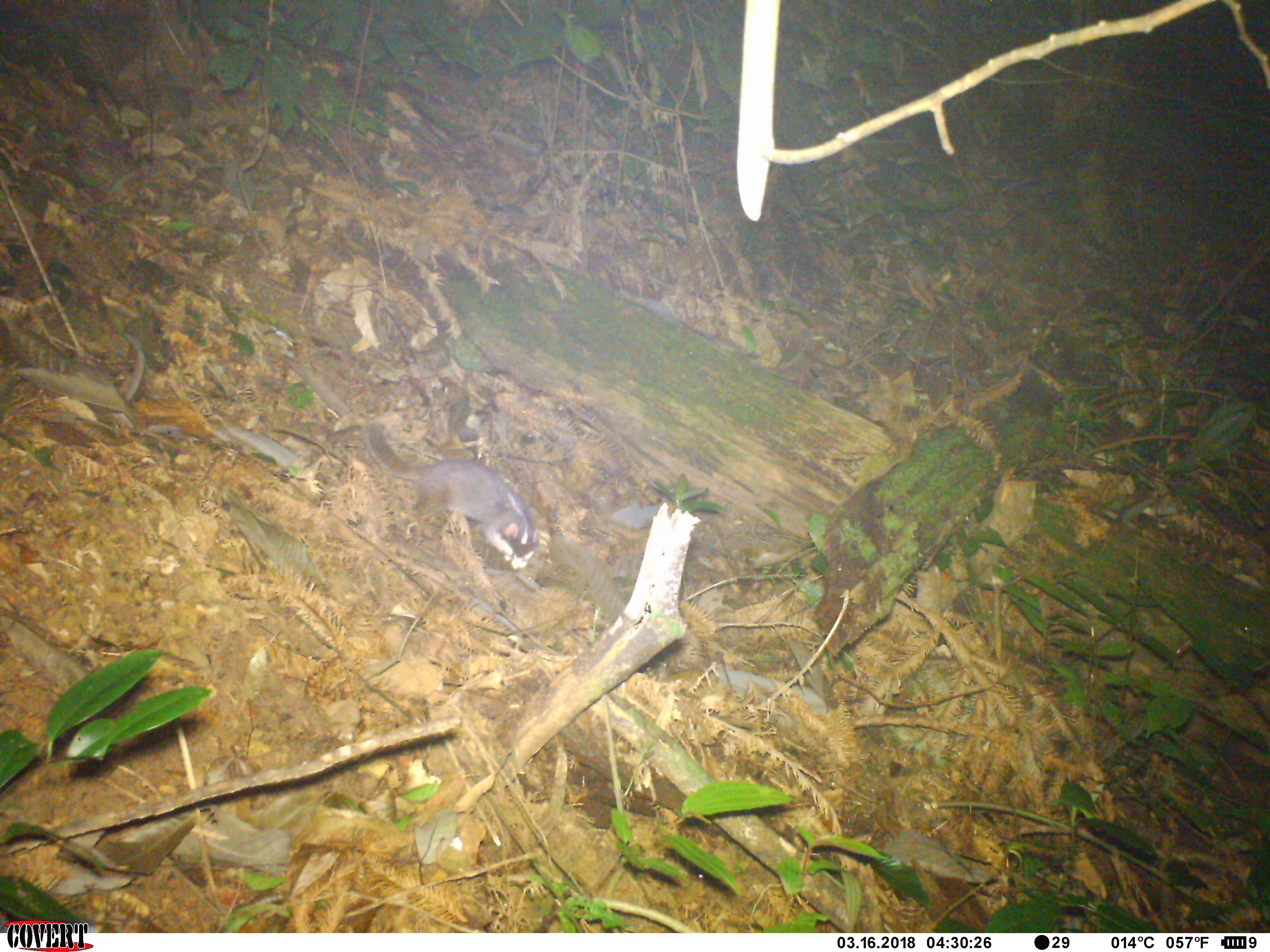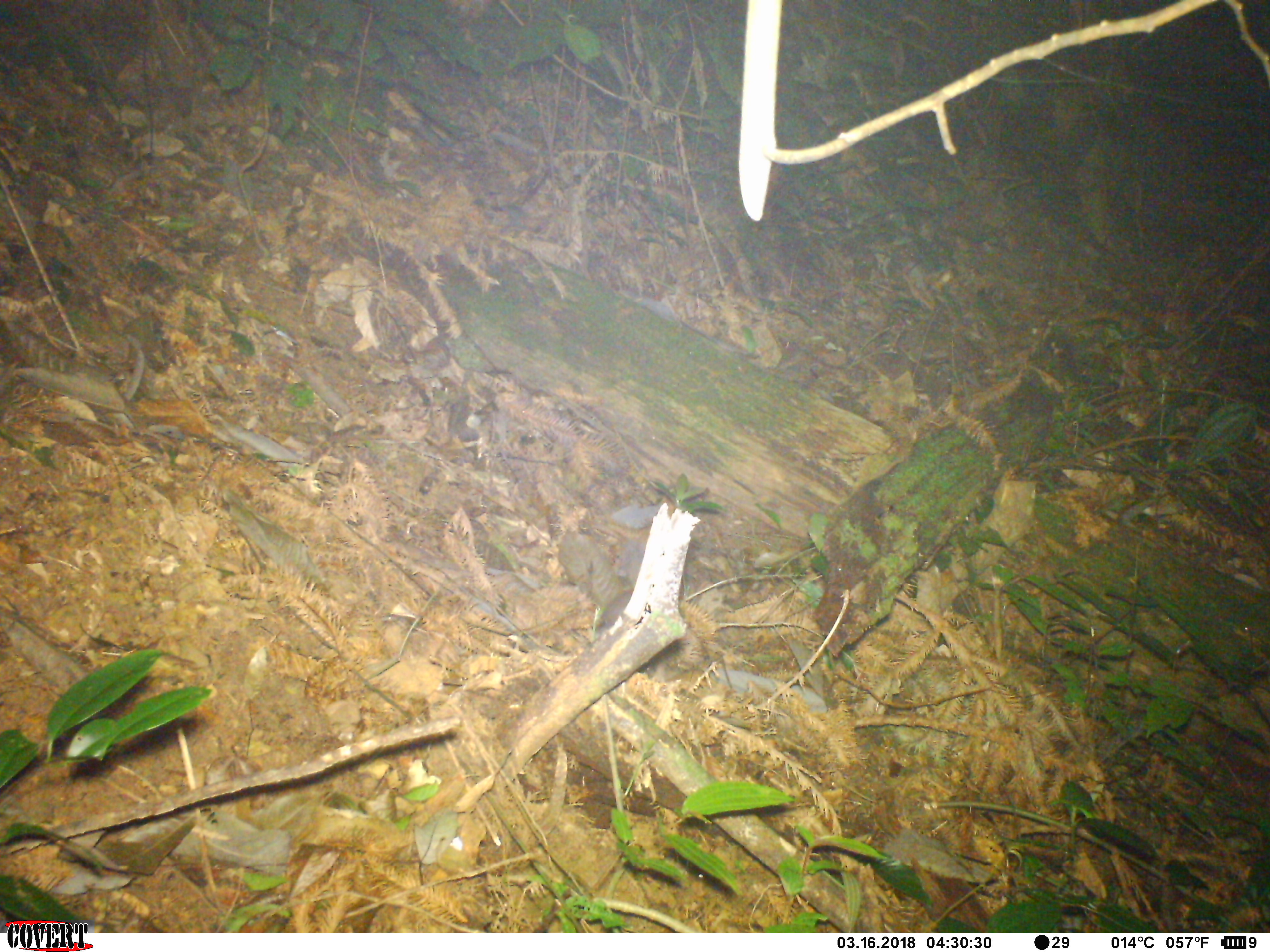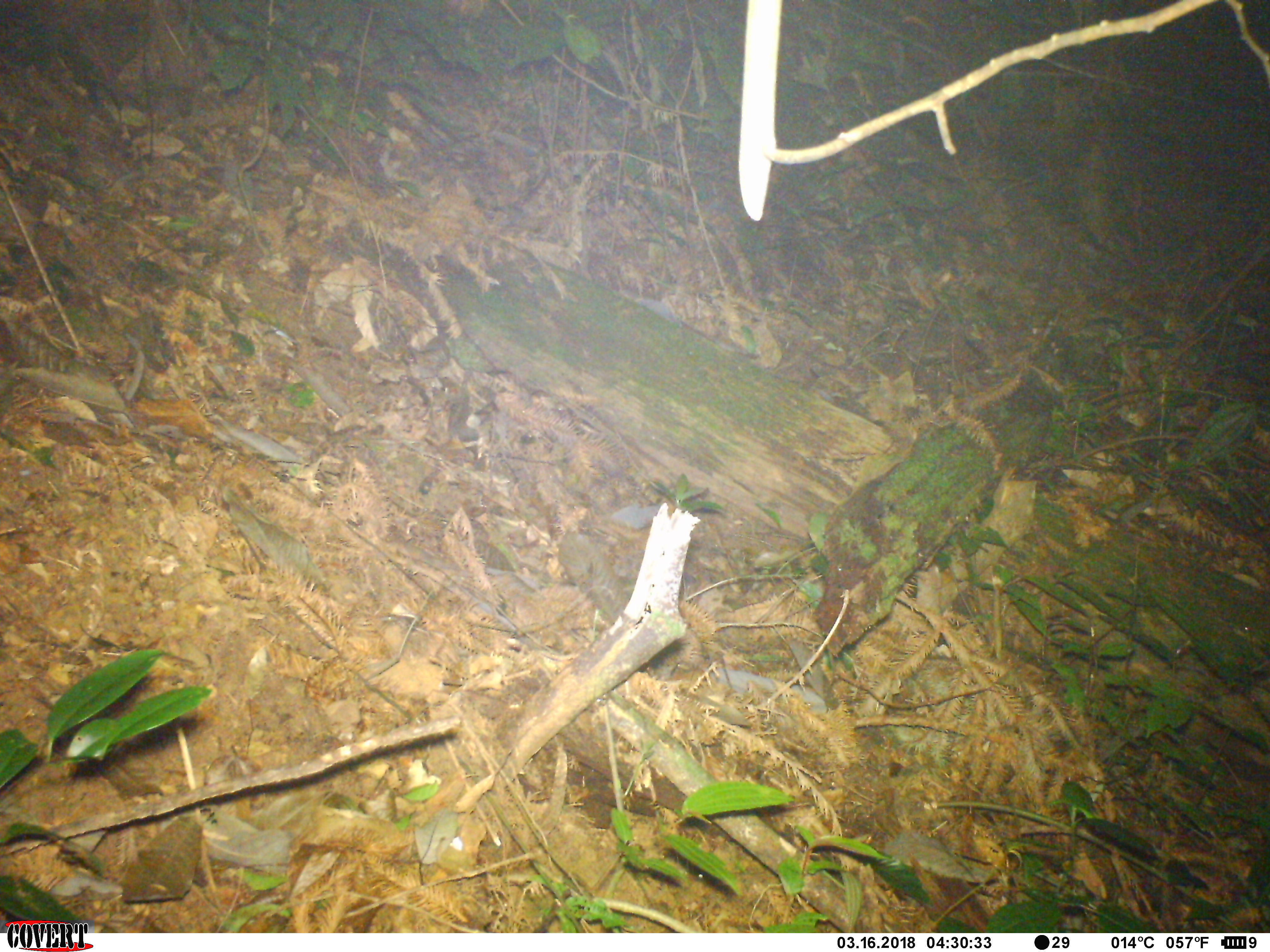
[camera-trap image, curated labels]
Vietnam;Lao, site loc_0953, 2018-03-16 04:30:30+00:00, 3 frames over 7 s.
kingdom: Animalia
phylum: Chordata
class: Mammalia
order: Carnivora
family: Mustelidae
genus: Melogale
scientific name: Melogale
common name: ferret badger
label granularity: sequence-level